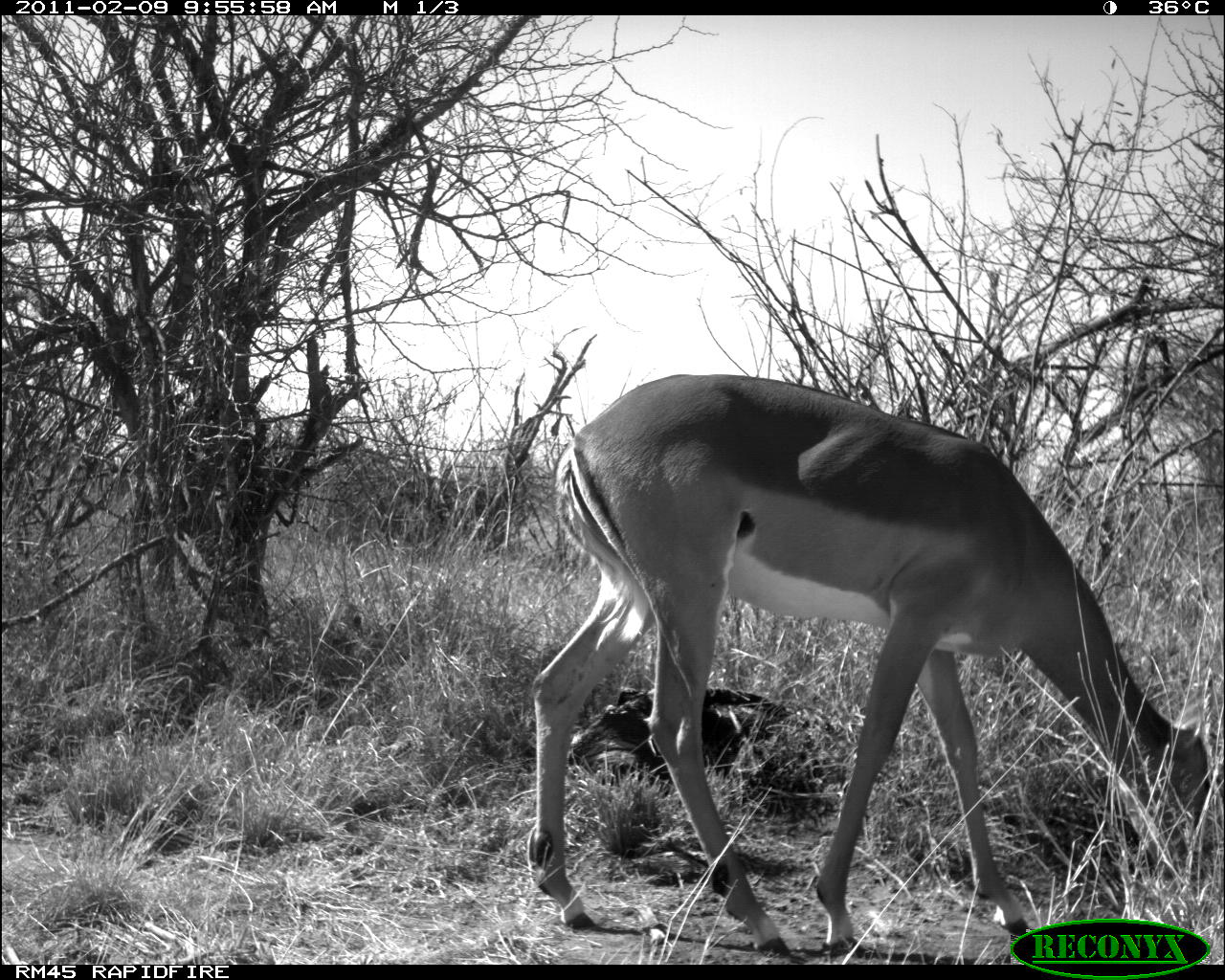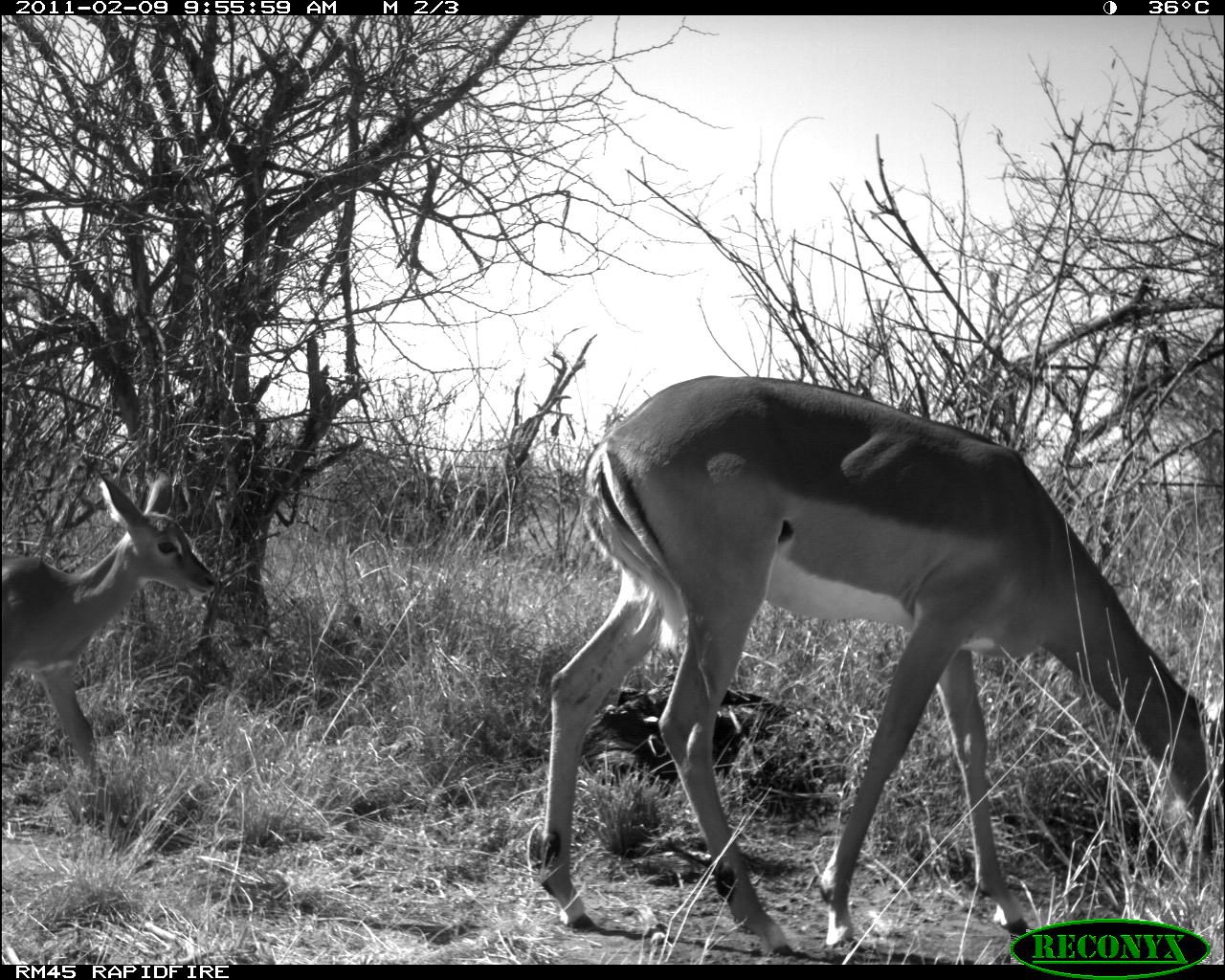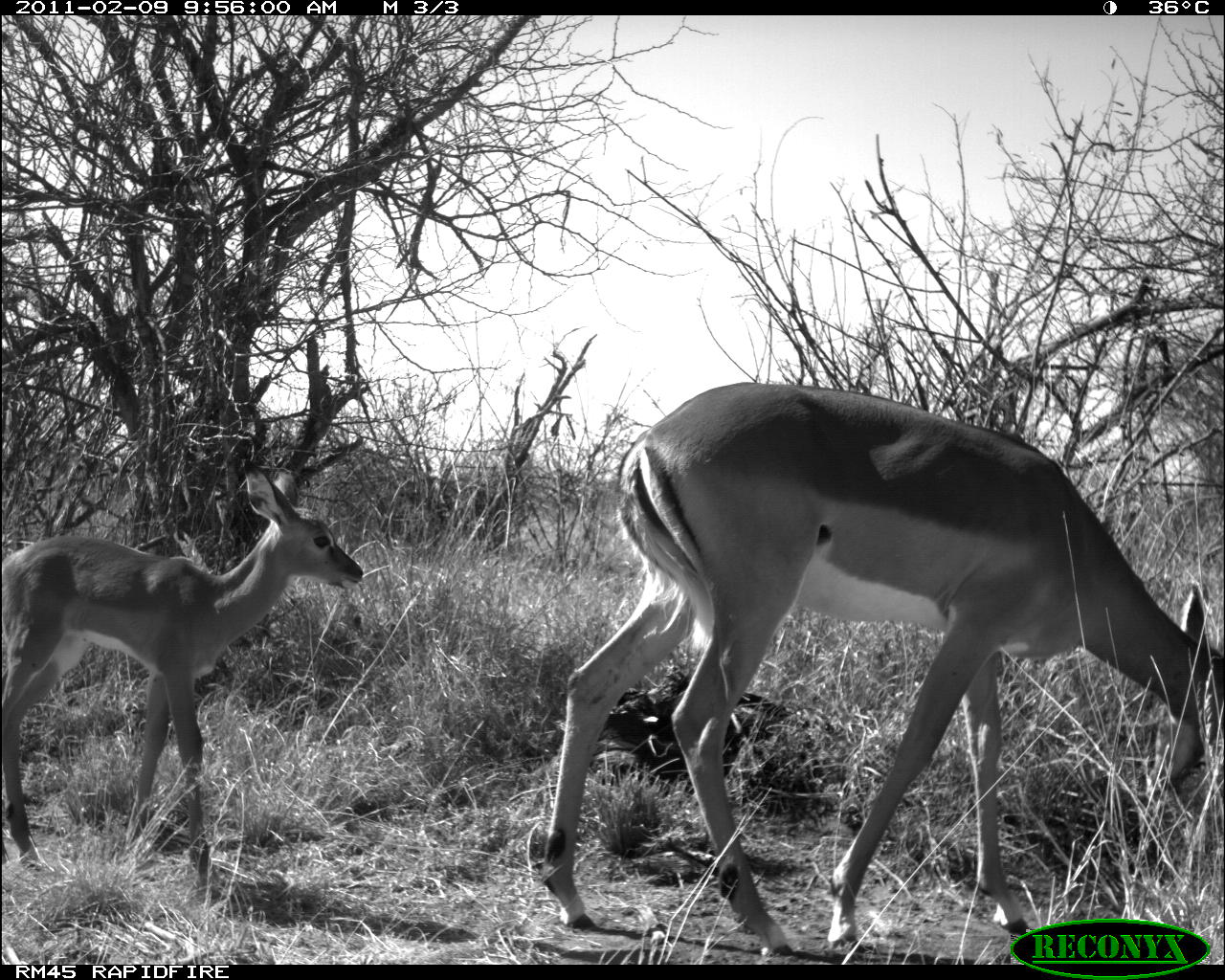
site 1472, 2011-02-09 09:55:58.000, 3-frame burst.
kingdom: Animalia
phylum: Chordata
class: Mammalia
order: Artiodactyla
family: Bovidae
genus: Aepyceros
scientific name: Aepyceros melampus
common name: impala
Aepyceros melampus (impala), count 1.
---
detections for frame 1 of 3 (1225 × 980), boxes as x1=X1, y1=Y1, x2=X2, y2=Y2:
aepyceros melampus: x1=524, y1=371, x2=1211, y2=963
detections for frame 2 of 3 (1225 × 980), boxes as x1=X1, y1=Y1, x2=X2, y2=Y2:
aepyceros melampus: x1=533, y1=375, x2=1225, y2=960; x1=1, y1=468, x2=220, y2=846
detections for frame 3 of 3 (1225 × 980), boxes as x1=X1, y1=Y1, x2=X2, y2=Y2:
aepyceros melampus: x1=539, y1=380, x2=1225, y2=956; x1=2, y1=459, x2=364, y2=874